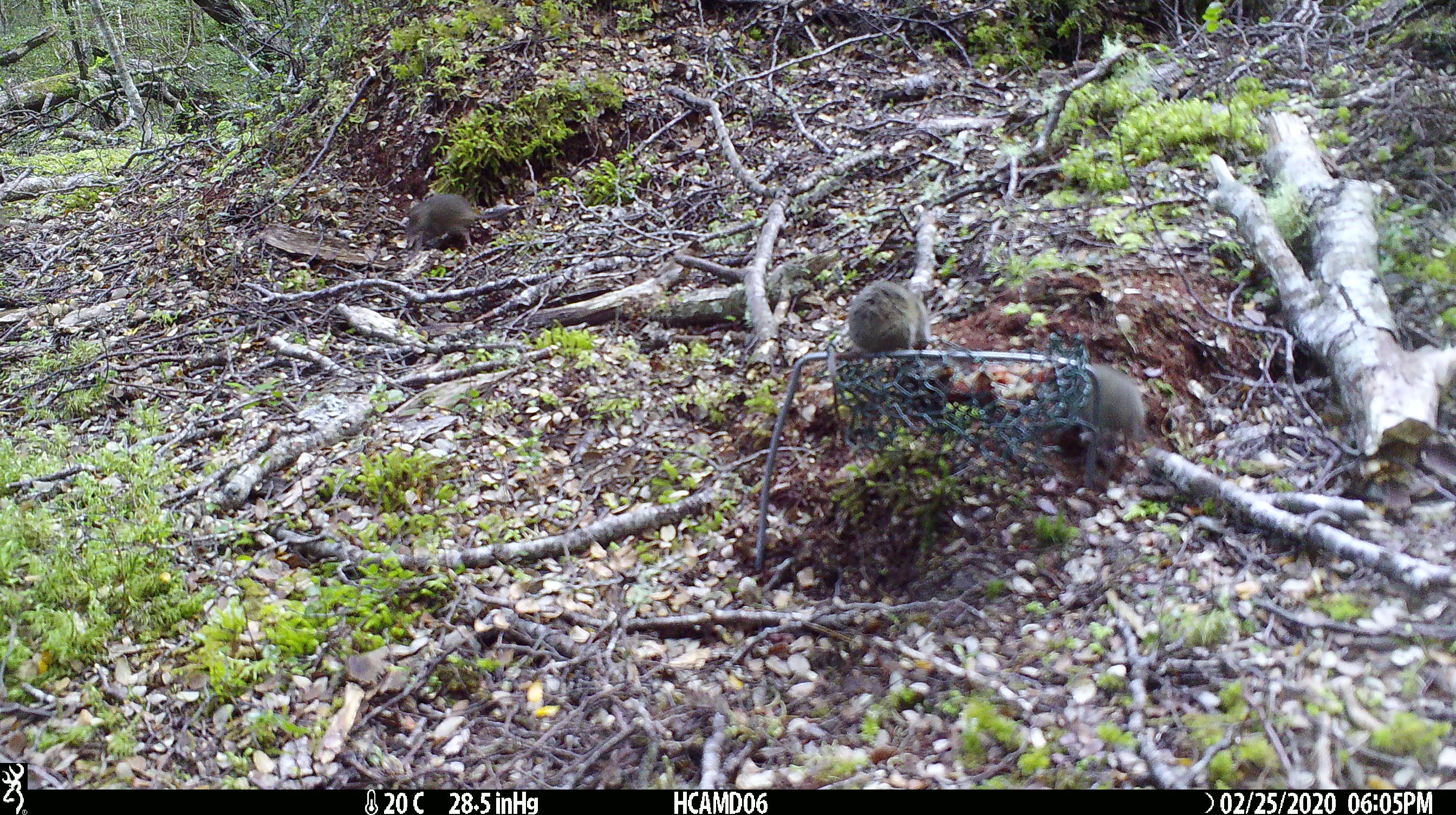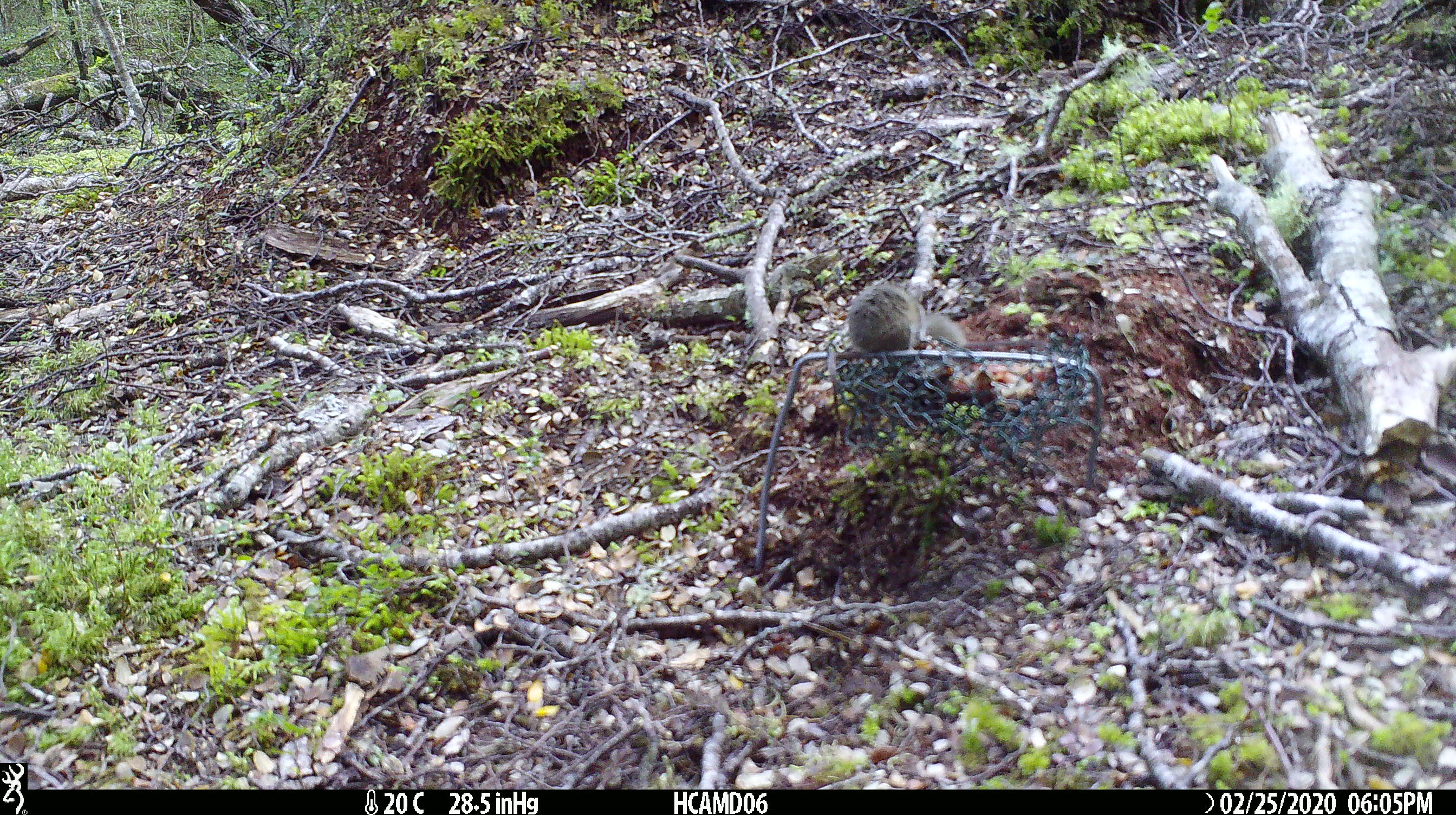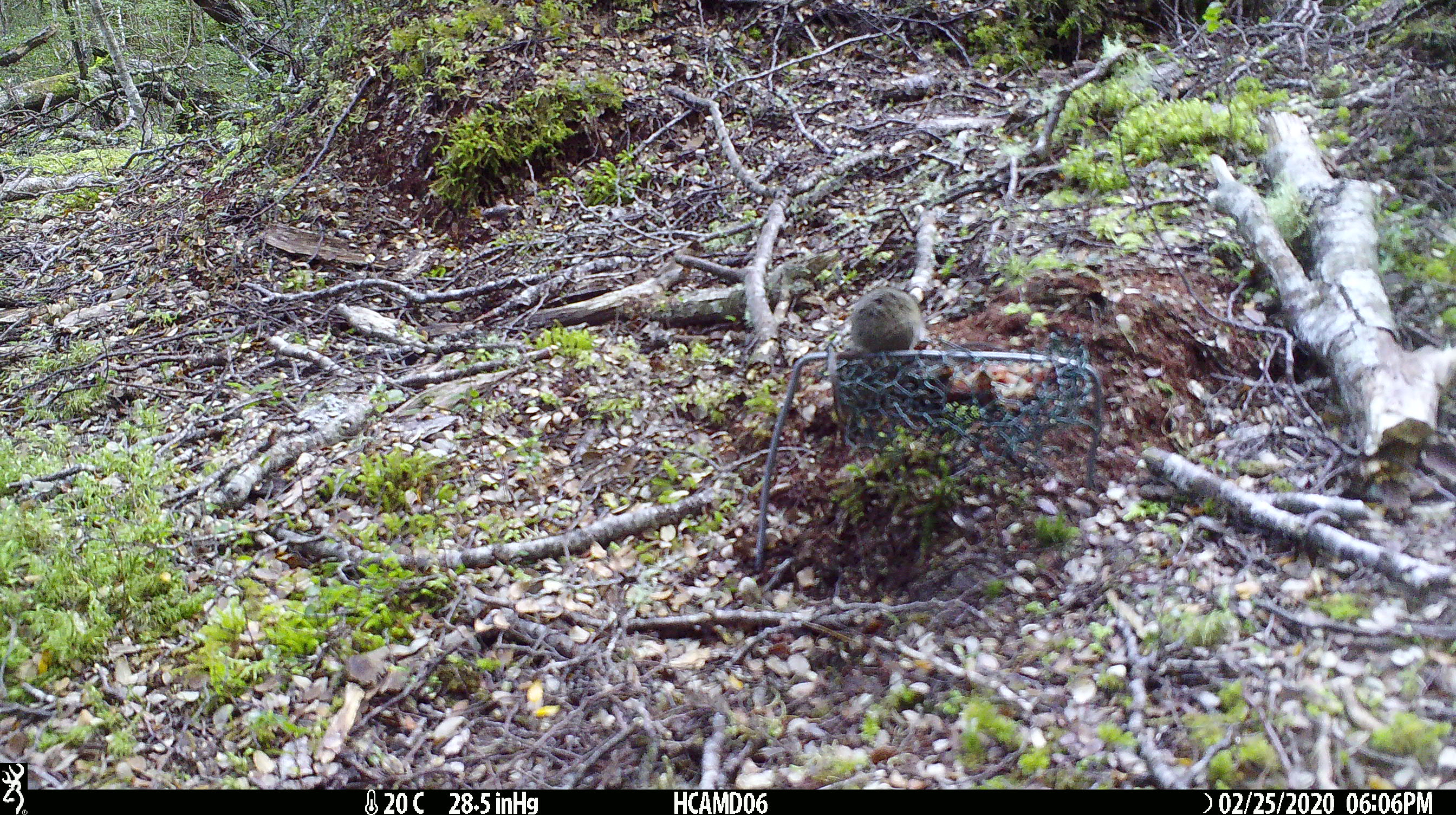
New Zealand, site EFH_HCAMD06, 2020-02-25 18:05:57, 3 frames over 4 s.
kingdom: Animalia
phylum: Chordata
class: Mammalia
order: Rodentia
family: Muridae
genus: Mus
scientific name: Mus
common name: mouse